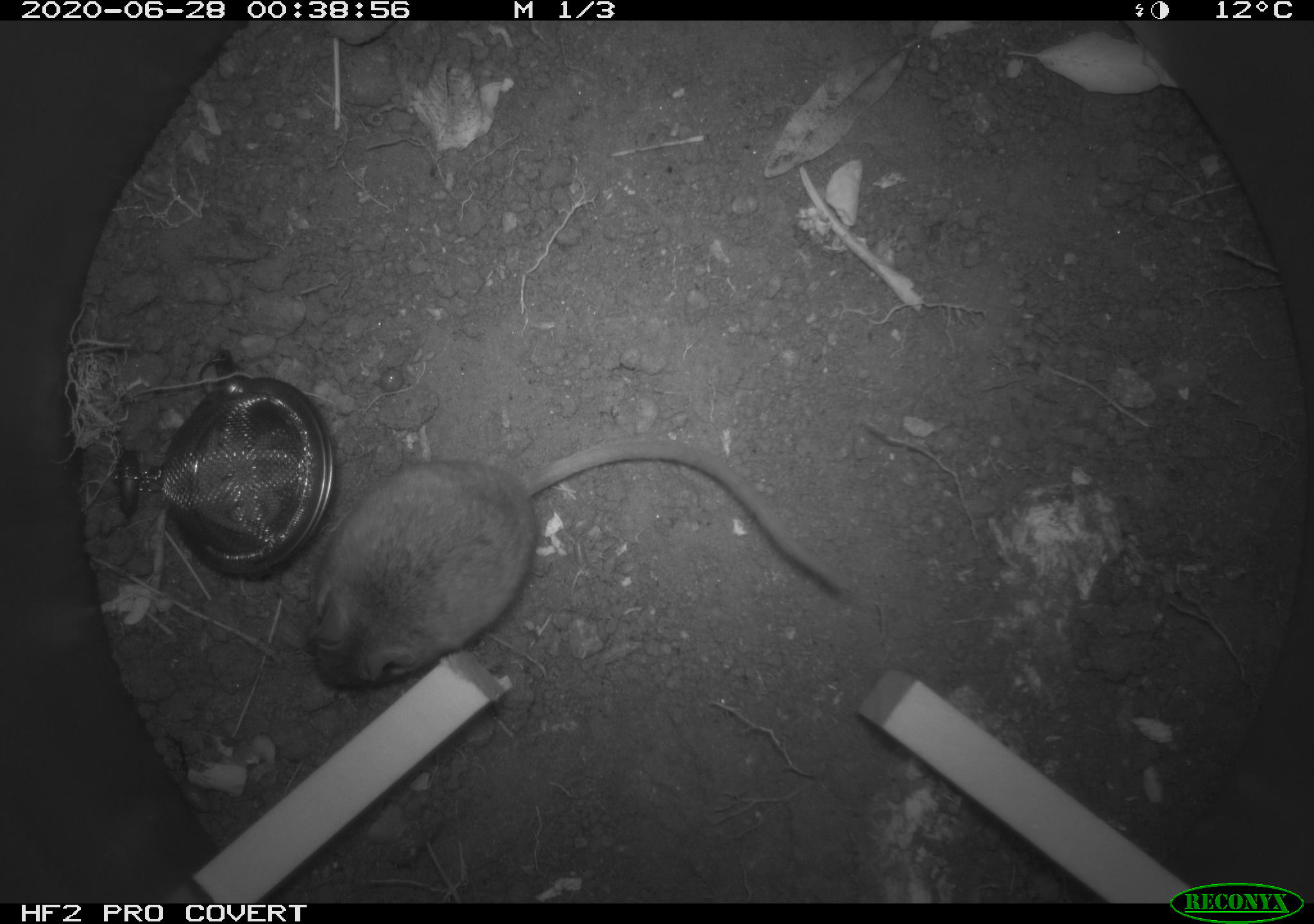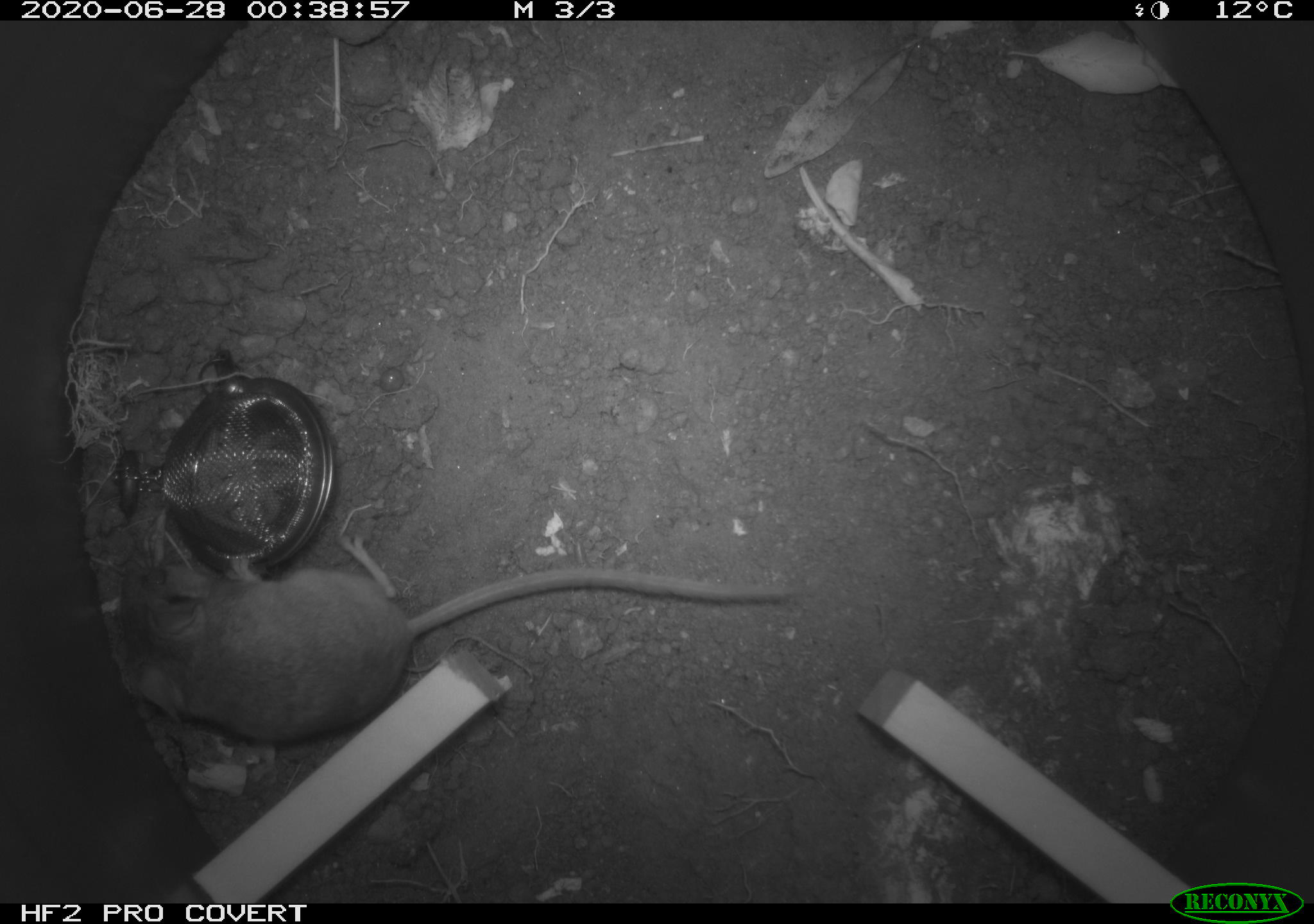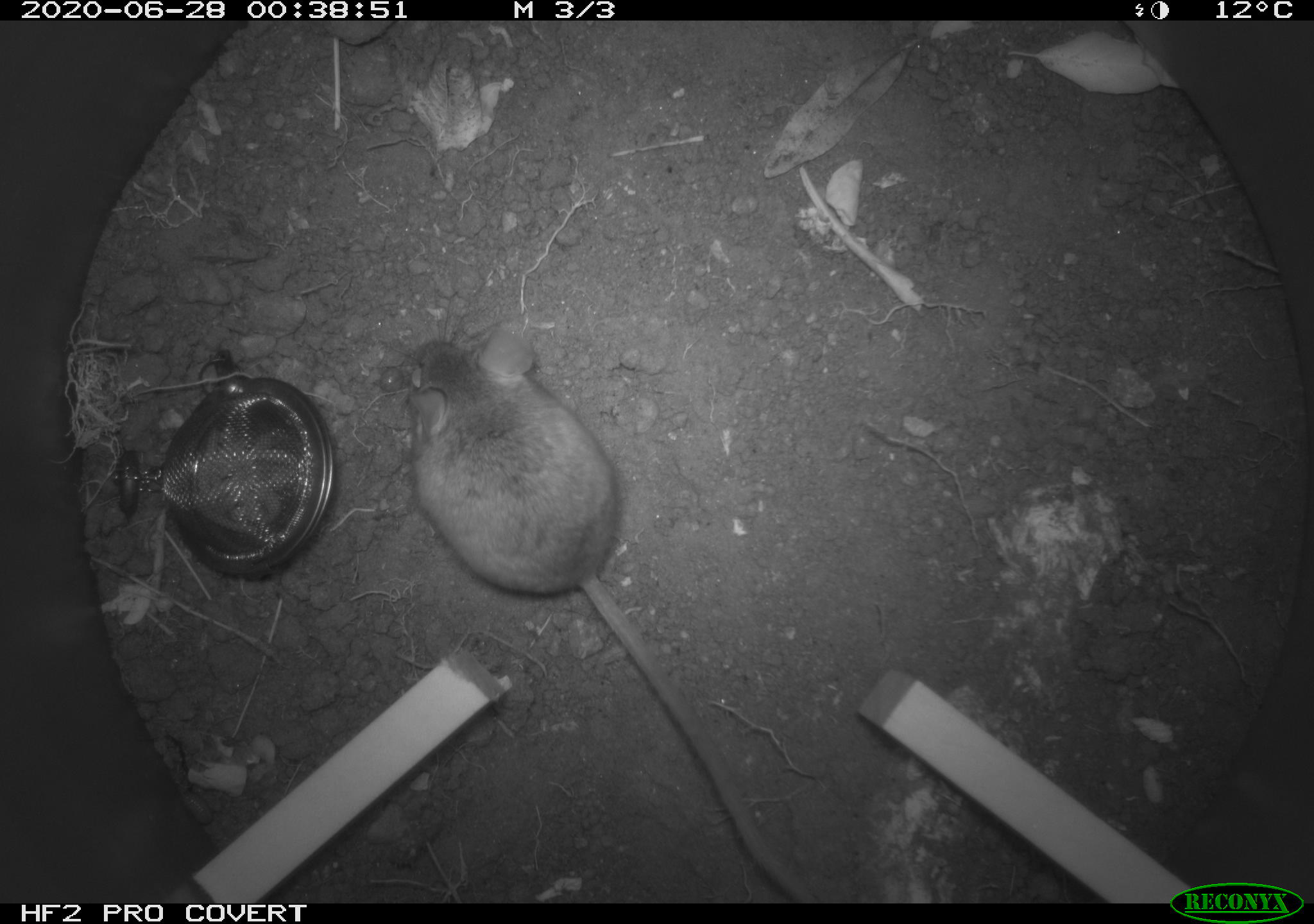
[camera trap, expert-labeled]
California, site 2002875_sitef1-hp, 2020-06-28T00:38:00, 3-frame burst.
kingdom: Animalia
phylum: Chordata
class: Mammalia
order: Rodentia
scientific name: Rodentia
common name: rodent